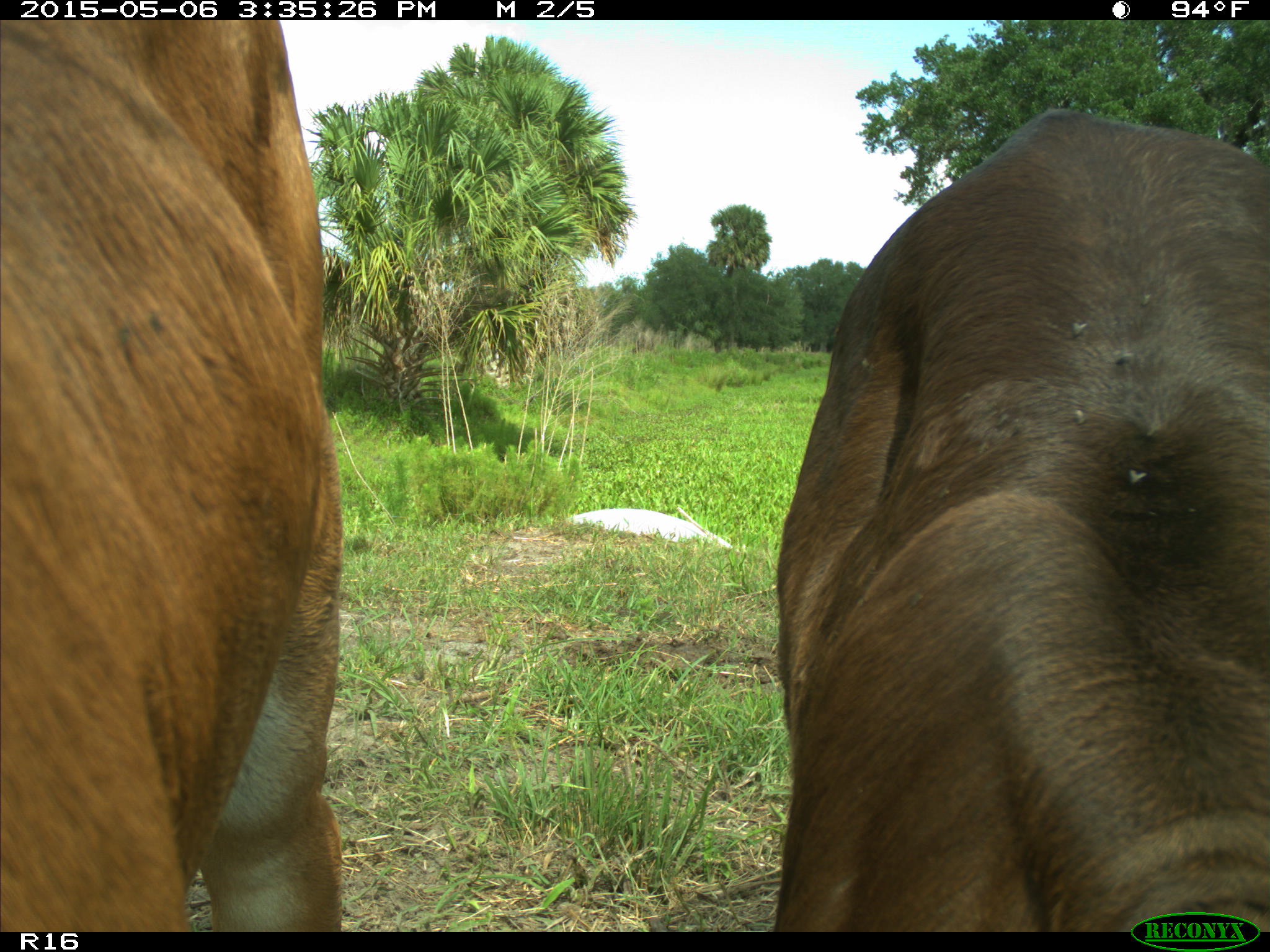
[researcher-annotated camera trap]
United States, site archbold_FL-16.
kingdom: Animalia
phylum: Chordata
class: Mammalia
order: Artiodactyla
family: Bovidae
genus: Bos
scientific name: Bos taurus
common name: domestic cow